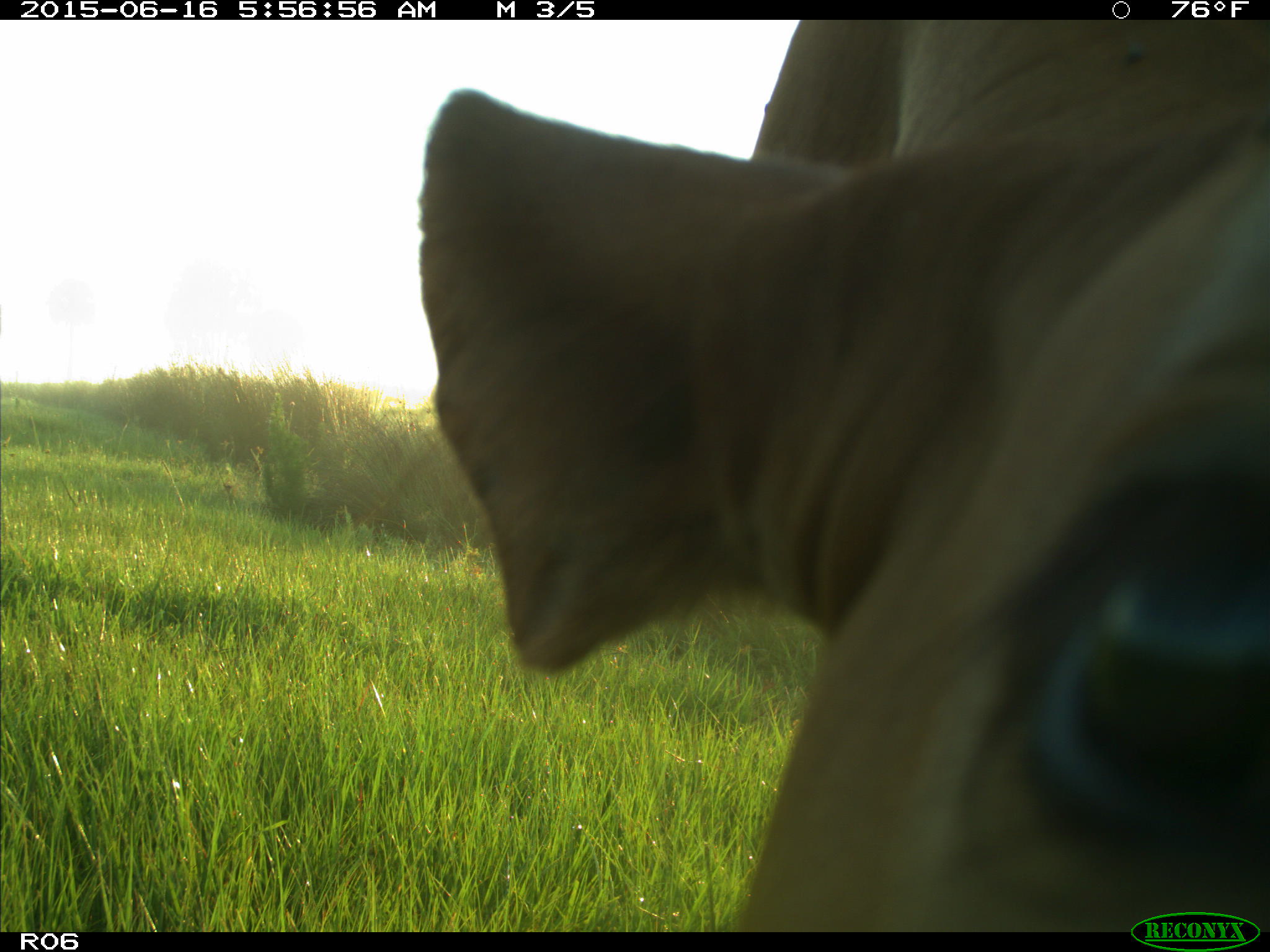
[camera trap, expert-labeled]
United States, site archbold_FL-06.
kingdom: Animalia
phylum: Chordata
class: Mammalia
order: Artiodactyla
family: Bovidae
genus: Bos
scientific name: Bos taurus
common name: domestic cow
Bos taurus (domestic cow).